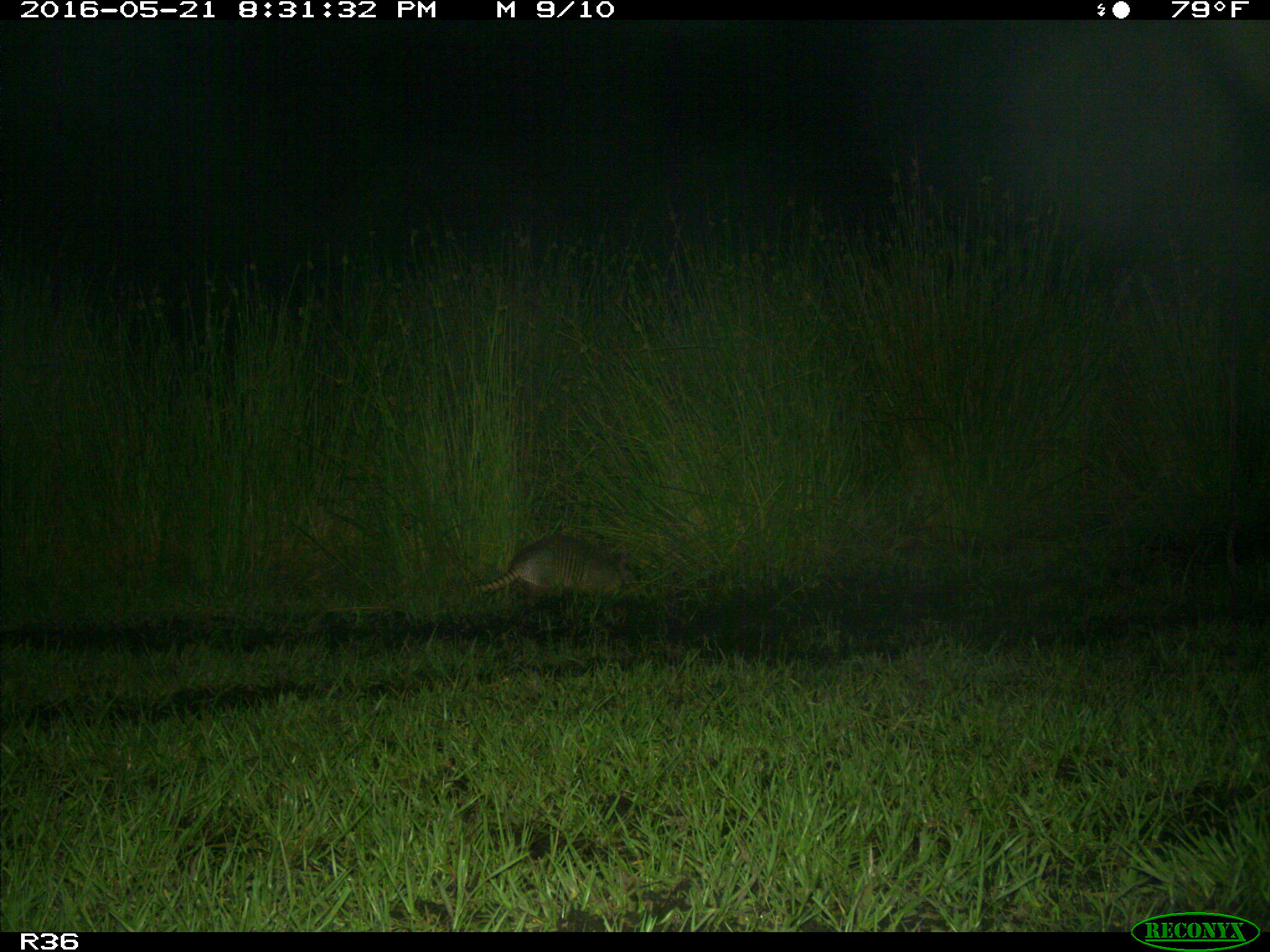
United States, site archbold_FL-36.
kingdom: Animalia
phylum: Chordata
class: Mammalia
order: Cingulata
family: Dasypodidae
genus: Dasypus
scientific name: Dasypus novemcinctus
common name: nine-banded armadillo